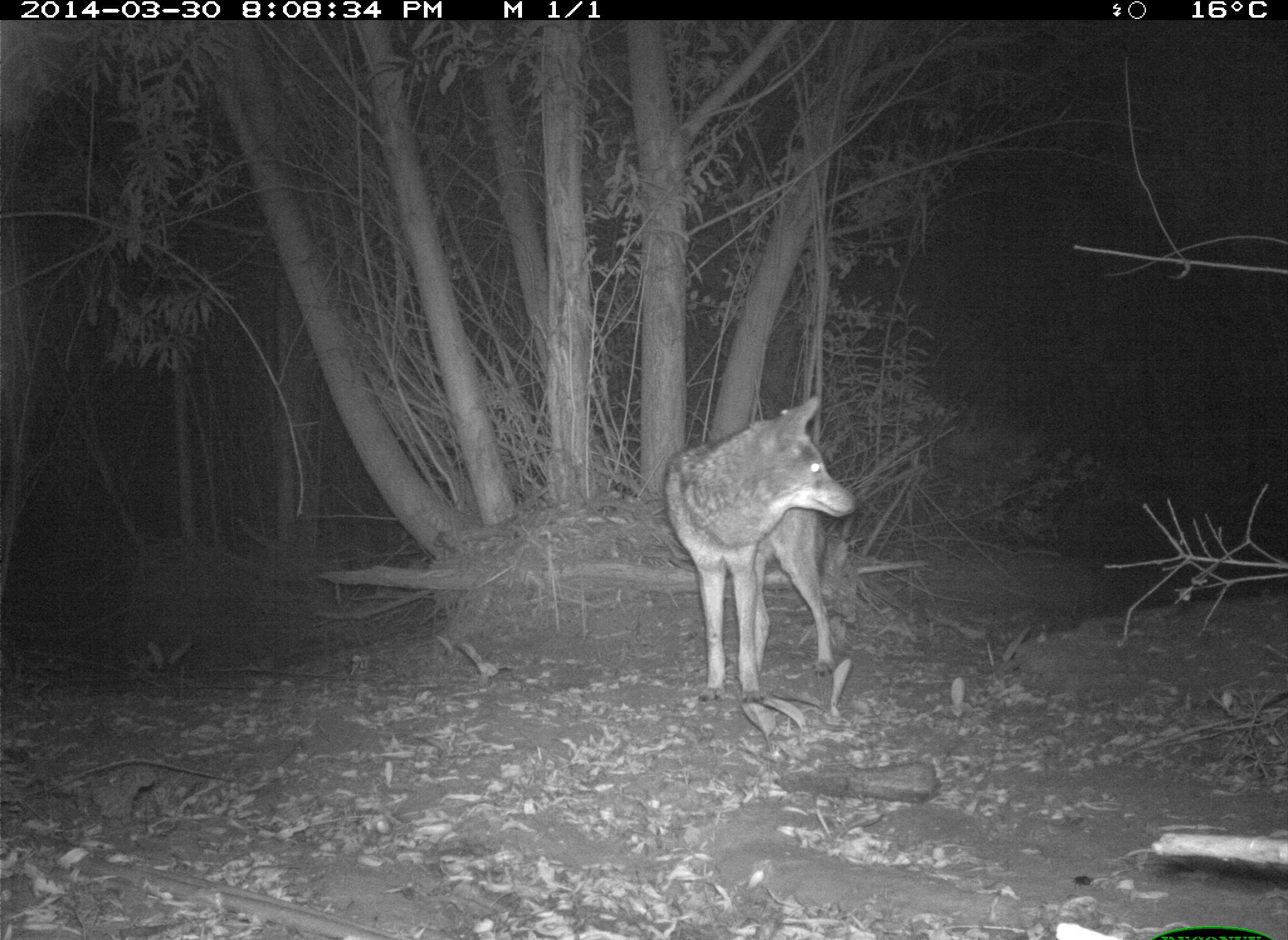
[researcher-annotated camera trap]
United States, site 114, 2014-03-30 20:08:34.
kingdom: Animalia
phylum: Chordata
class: Mammalia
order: Carnivora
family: Canidae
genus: Canis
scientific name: Canis latrans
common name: coyote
Coyote (Canis latrans).